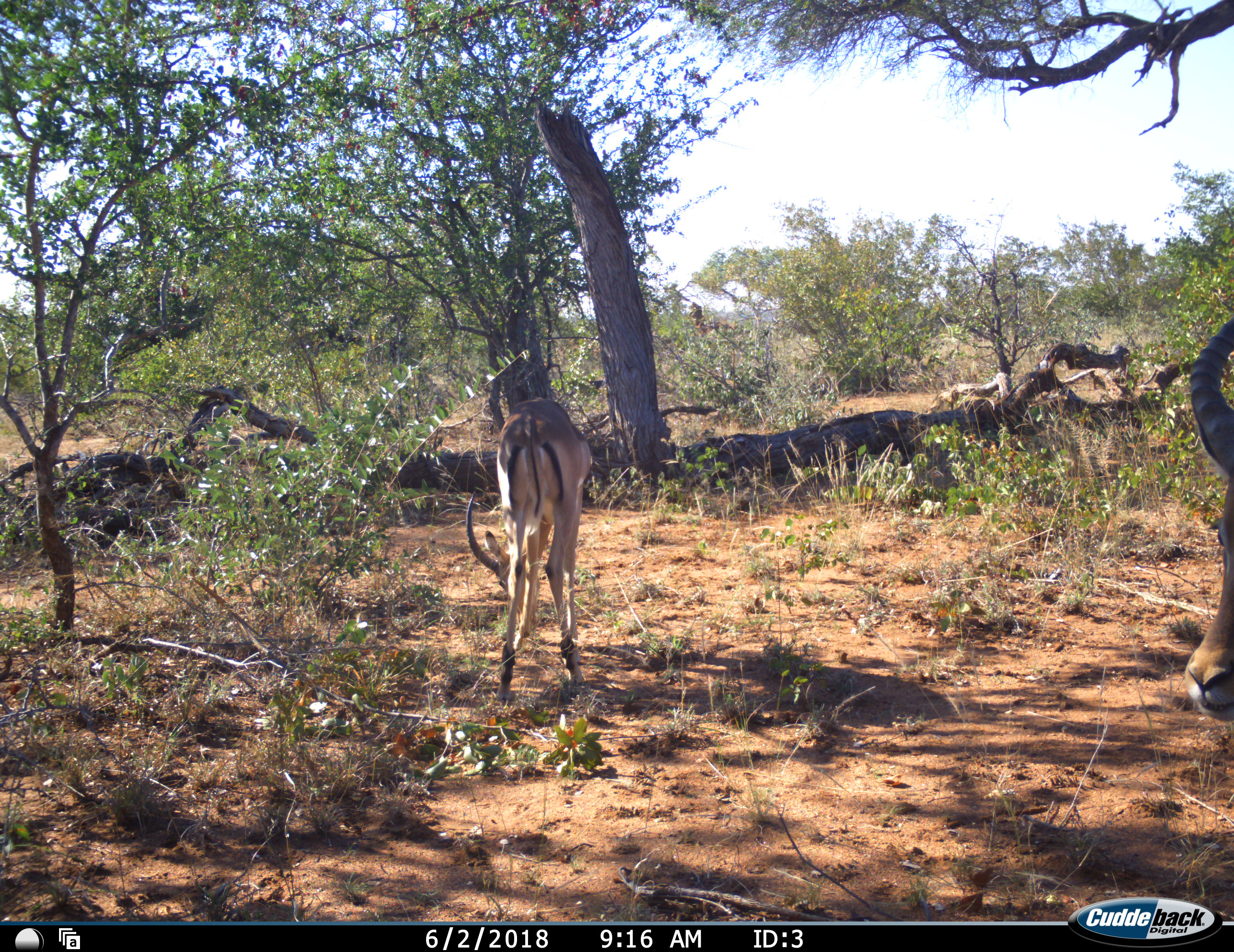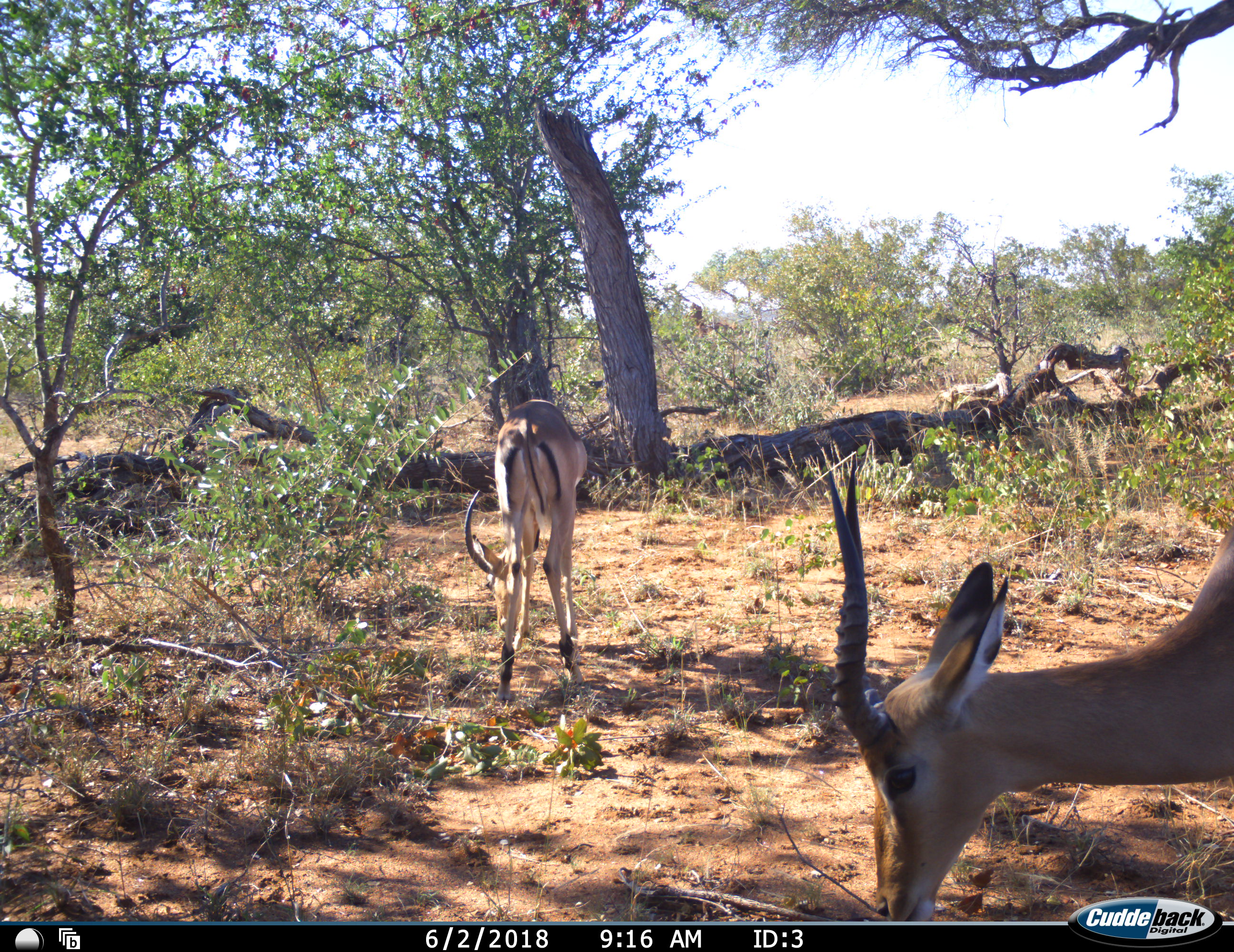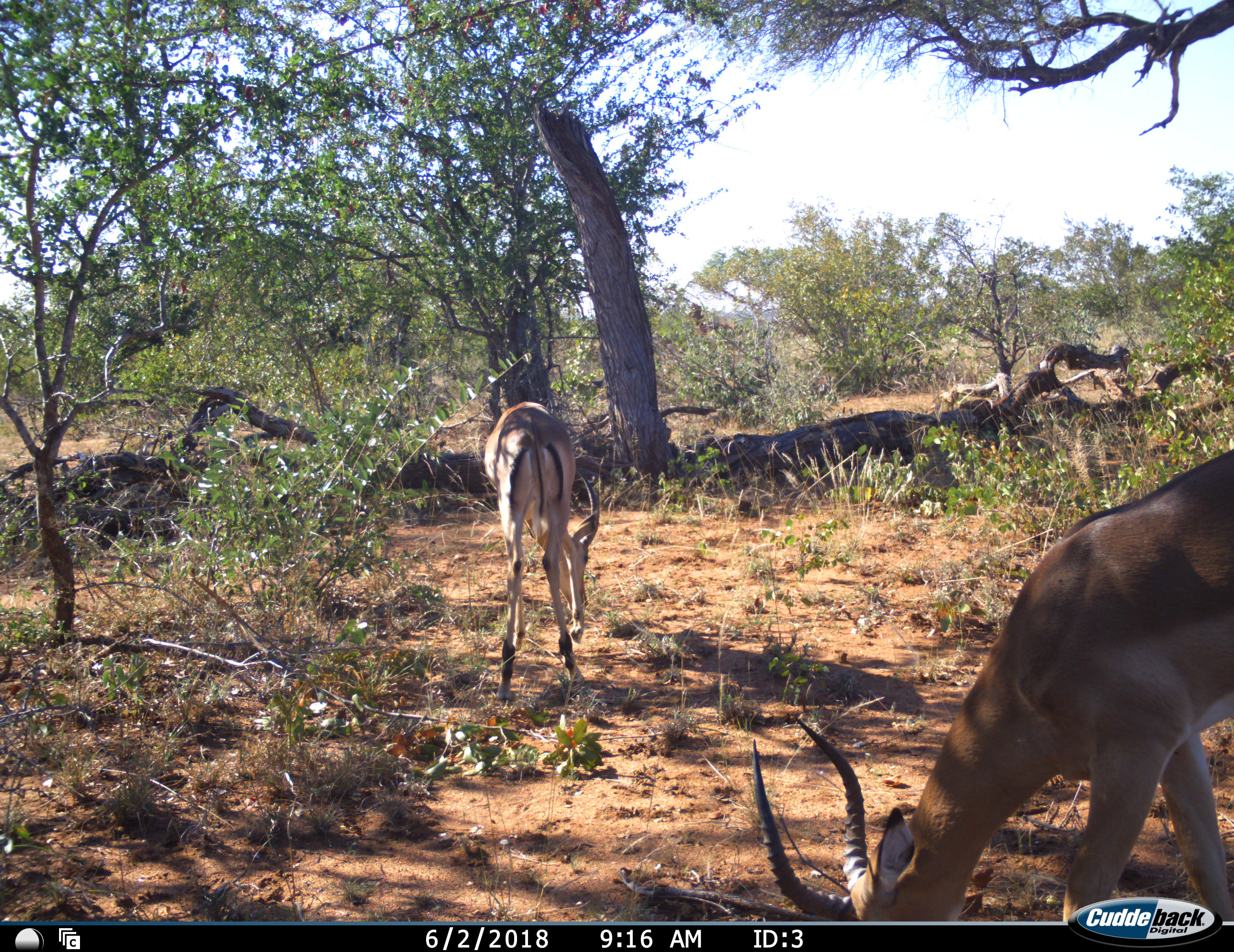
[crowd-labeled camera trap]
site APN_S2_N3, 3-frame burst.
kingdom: Animalia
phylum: Chordata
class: Mammalia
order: Artiodactyla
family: Bovidae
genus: Aepyceros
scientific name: Aepyceros melampus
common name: impala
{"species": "impala (Aepyceros melampus)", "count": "2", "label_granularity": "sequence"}